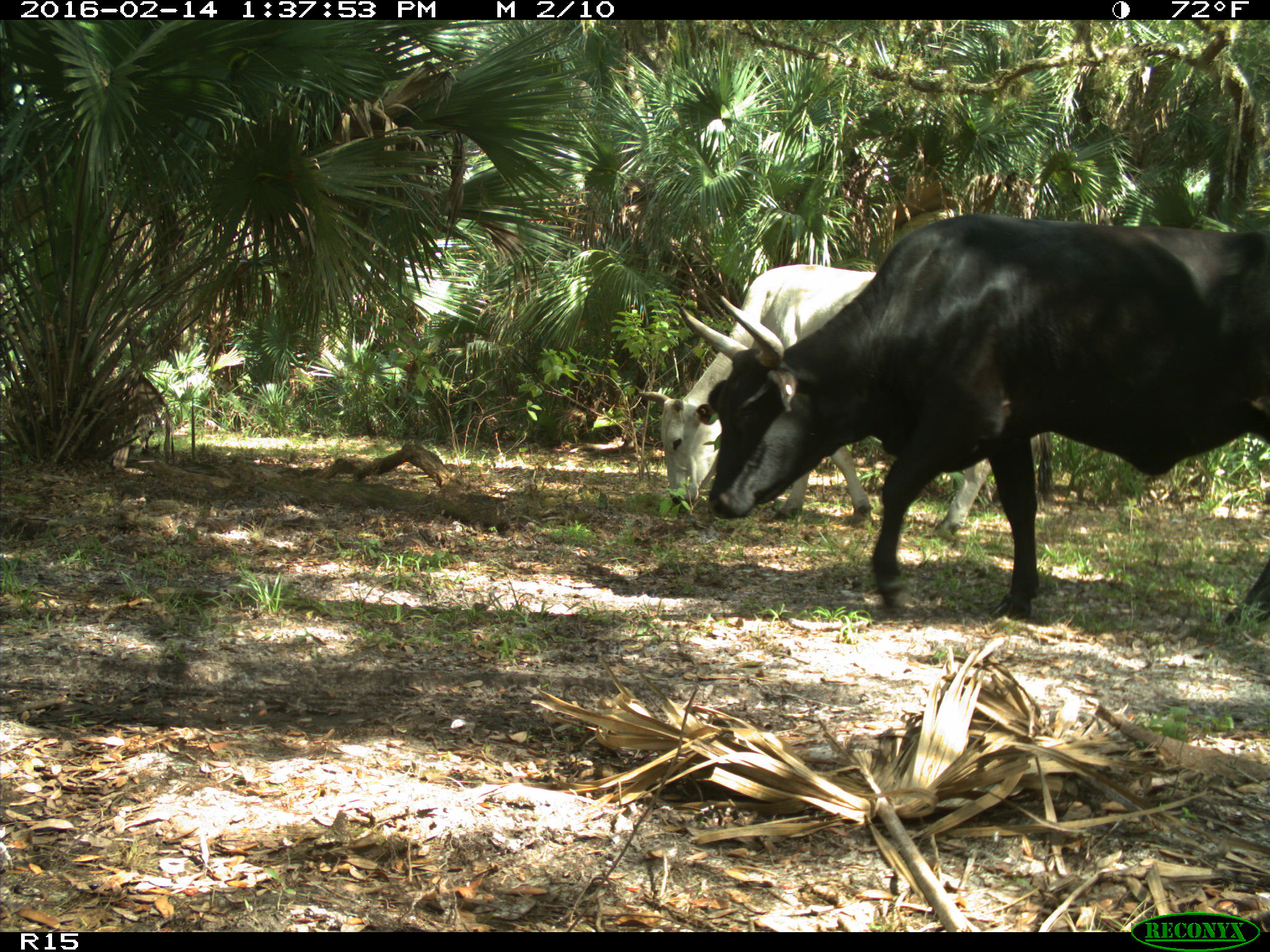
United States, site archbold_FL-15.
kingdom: Animalia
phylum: Chordata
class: Mammalia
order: Artiodactyla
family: Bovidae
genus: Bos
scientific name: Bos taurus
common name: domestic cow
Bos taurus (domestic cow).